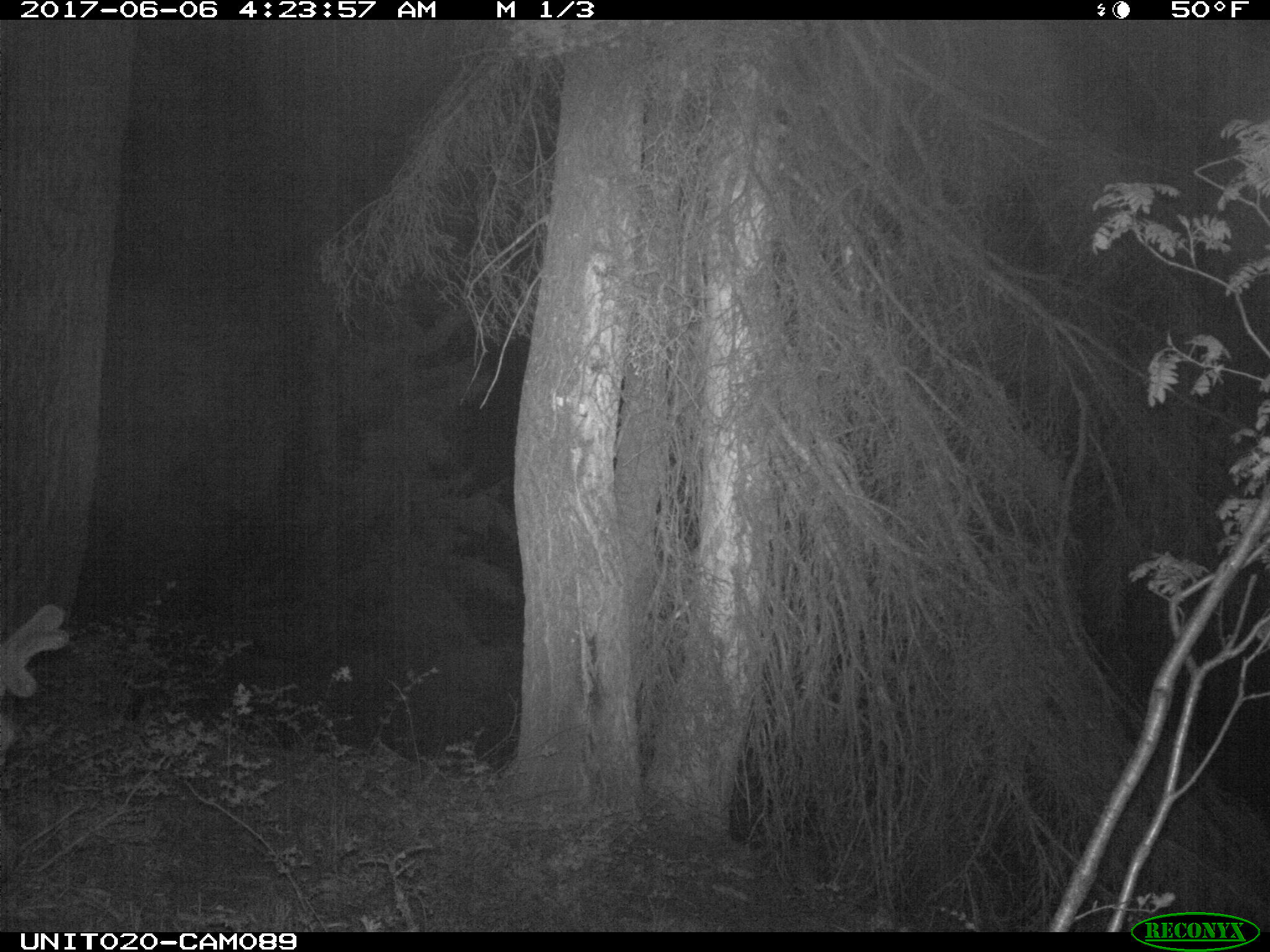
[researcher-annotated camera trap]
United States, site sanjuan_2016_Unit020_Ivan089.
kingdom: Animalia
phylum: Chordata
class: Mammalia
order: Artiodactyla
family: Cervidae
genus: Cervus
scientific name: Cervus elaphus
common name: red deer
Cervus elaphus (red deer).